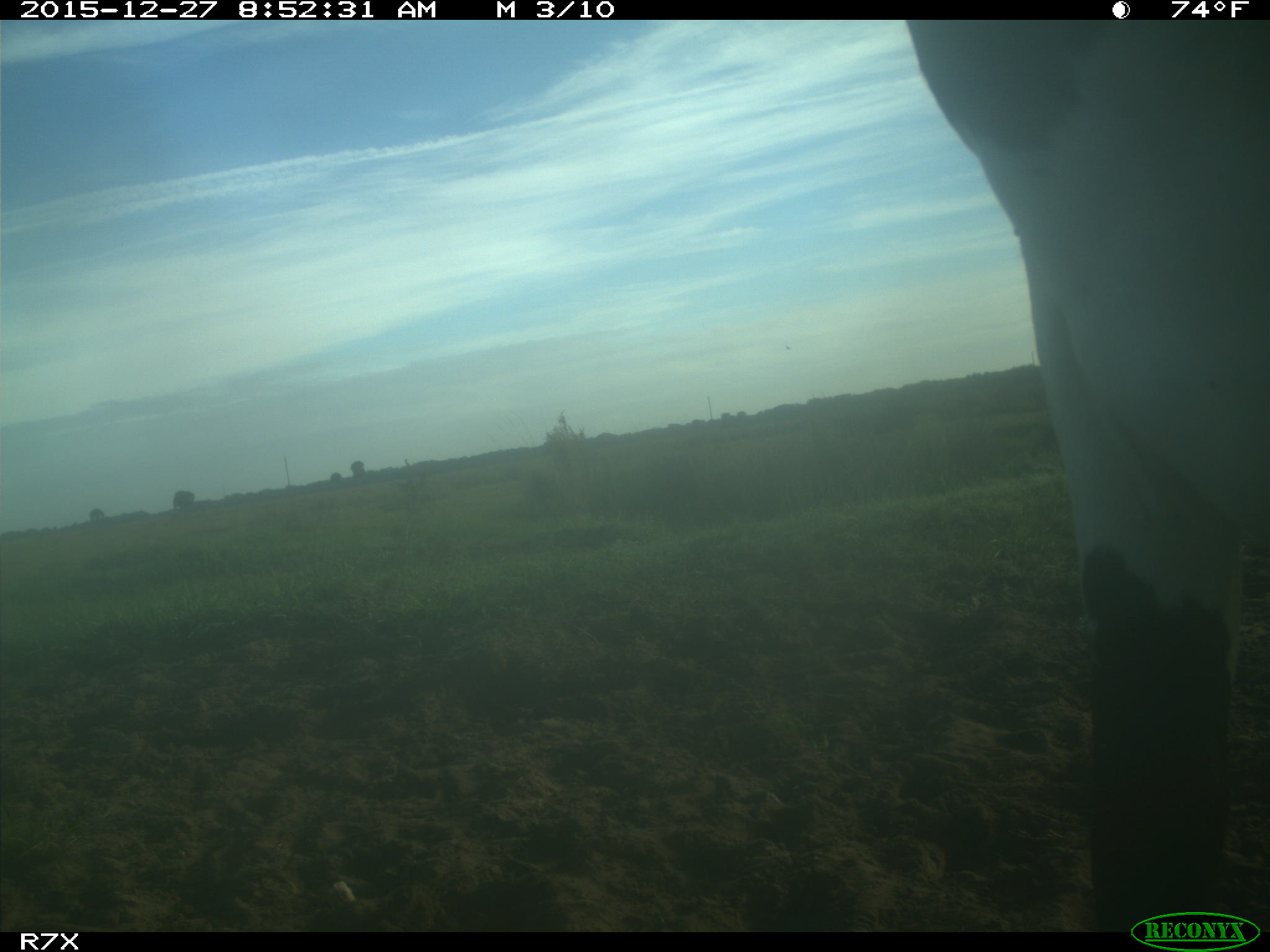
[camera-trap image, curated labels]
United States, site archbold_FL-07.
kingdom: Animalia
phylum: Chordata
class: Mammalia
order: Artiodactyla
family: Bovidae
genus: Bos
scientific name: Bos taurus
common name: domestic cow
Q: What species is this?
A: Bos taurus (domestic cow).